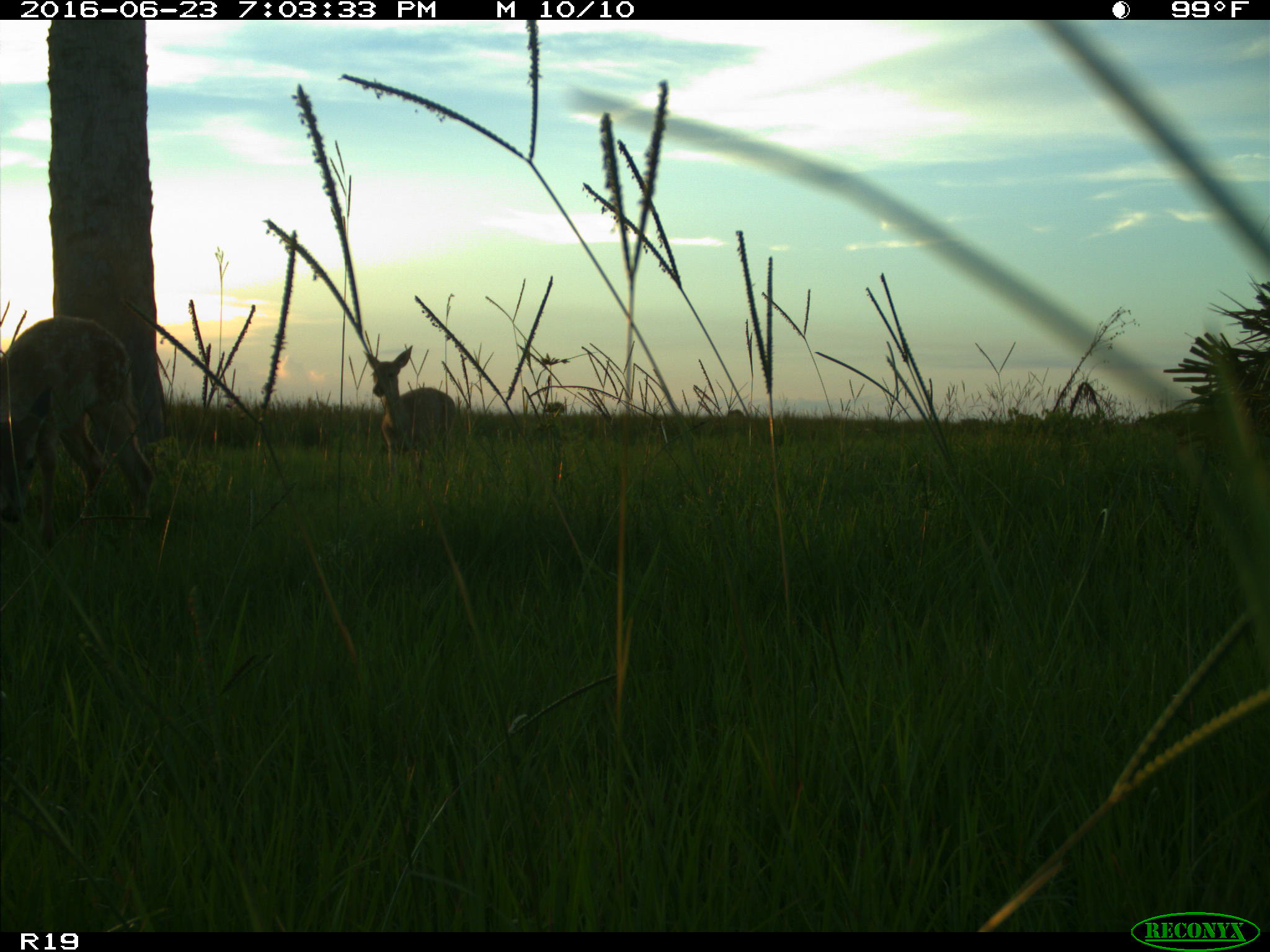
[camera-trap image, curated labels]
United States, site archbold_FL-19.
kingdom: Animalia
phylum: Chordata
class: Mammalia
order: Artiodactyla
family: Cervidae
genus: Odocoileus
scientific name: Odocoileus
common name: deer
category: unidentified deer